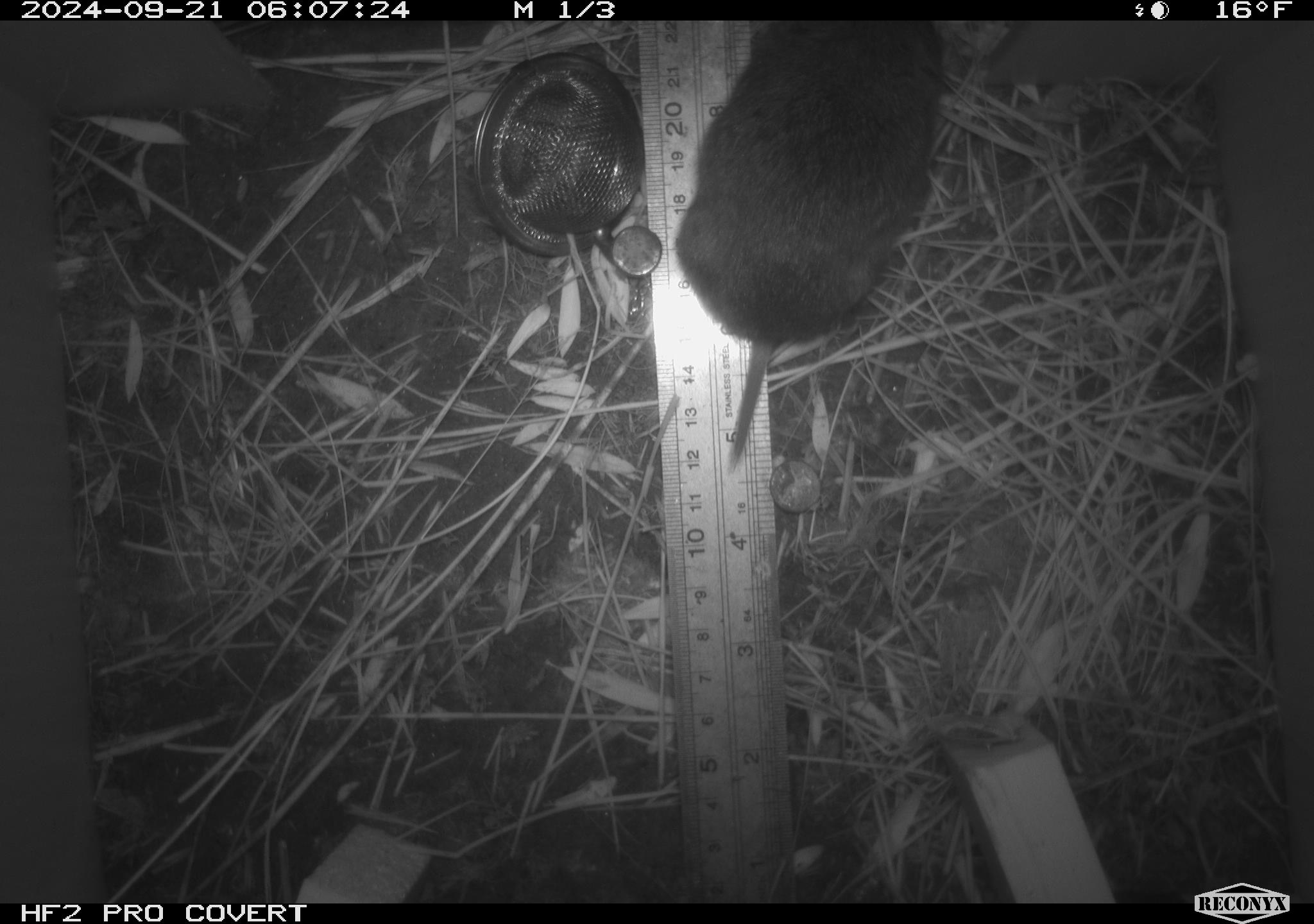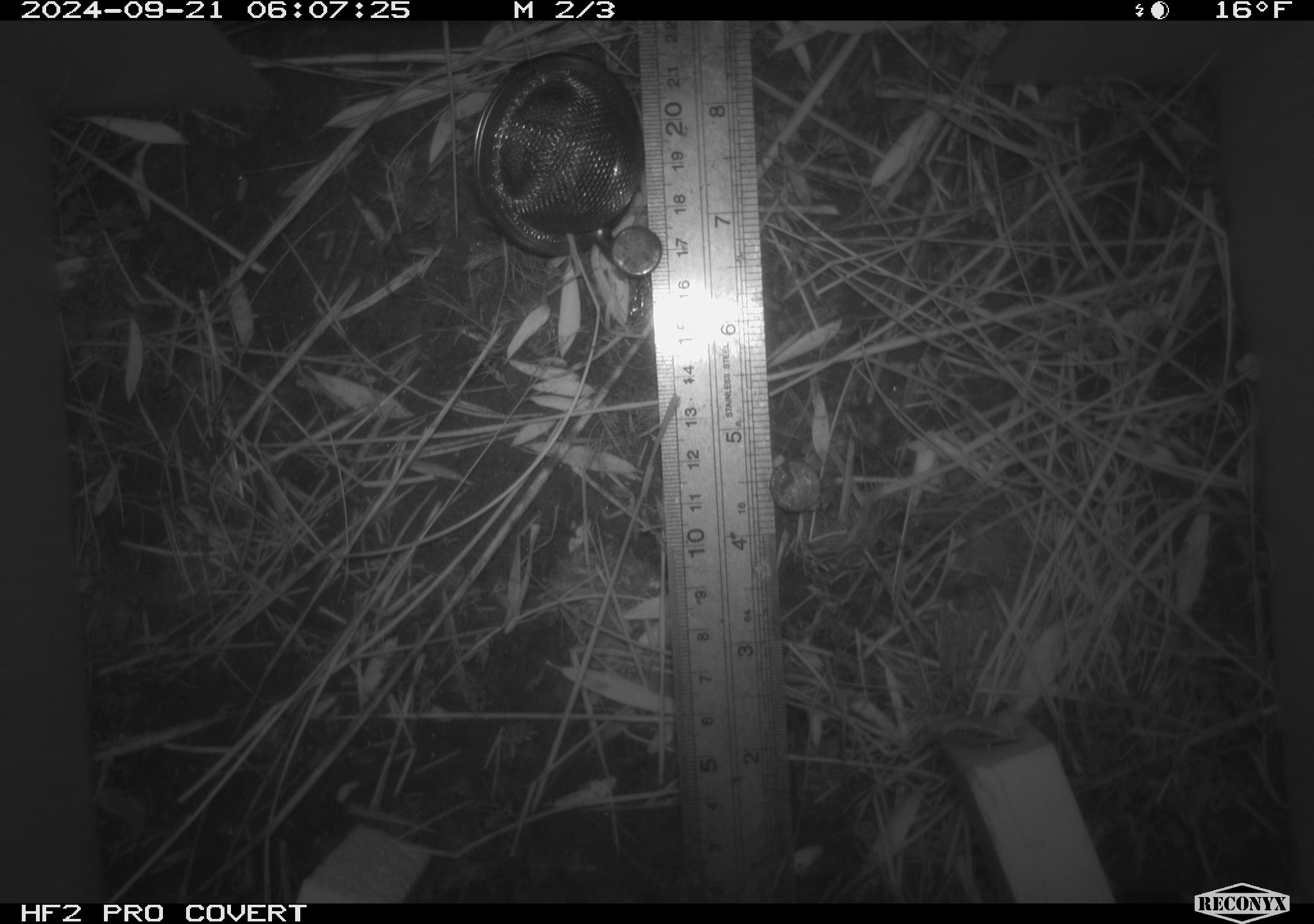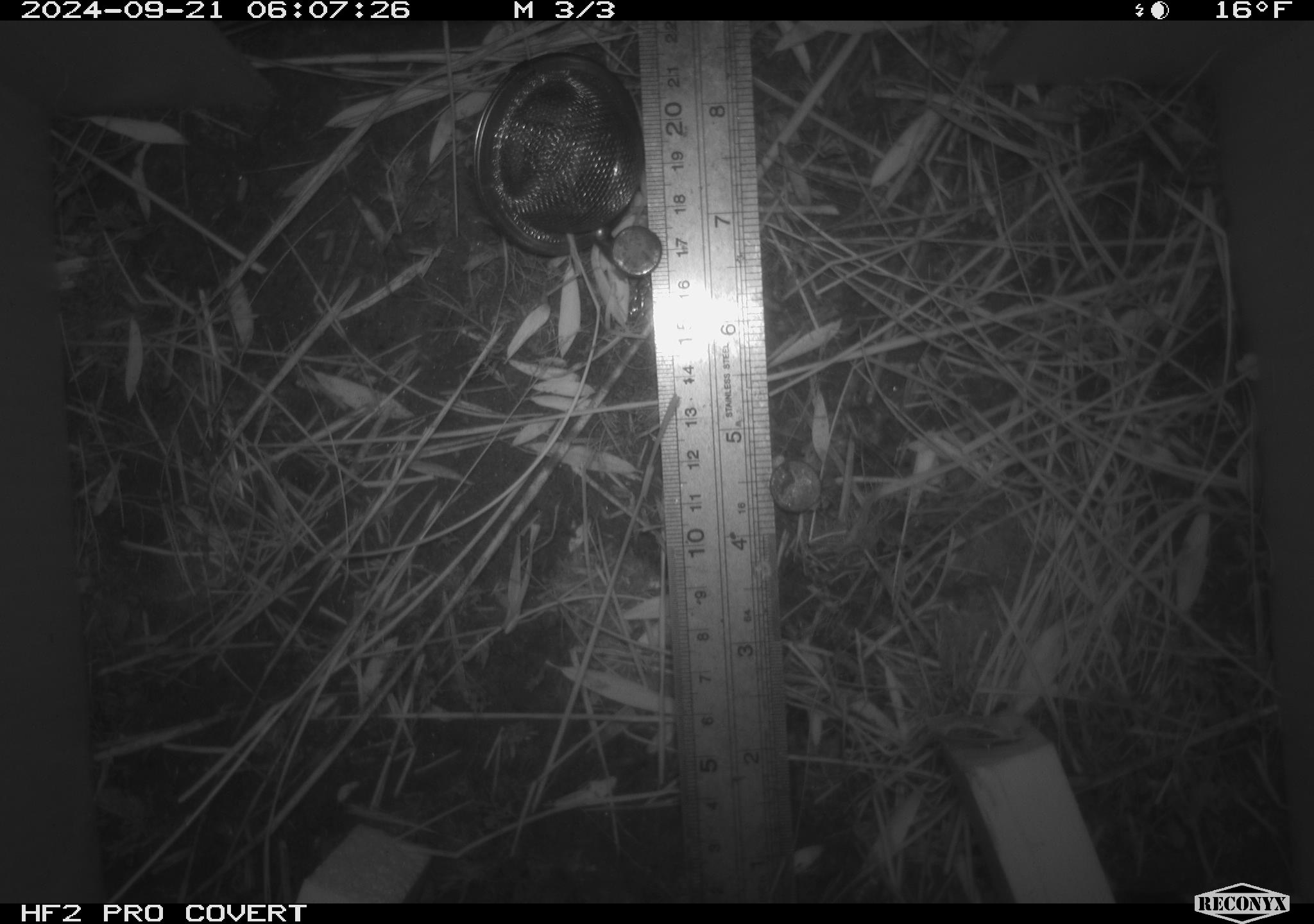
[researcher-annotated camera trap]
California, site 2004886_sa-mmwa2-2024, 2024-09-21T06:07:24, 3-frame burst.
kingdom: Animalia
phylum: Chordata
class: Mammalia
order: Rodentia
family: Cricetidae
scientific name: Arvicolinae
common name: voles, lemmings, and muskrats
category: arvicolinae subfamily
Arvicolinae subfamily (voles, lemmings, and muskrats) (Arvicolinae).